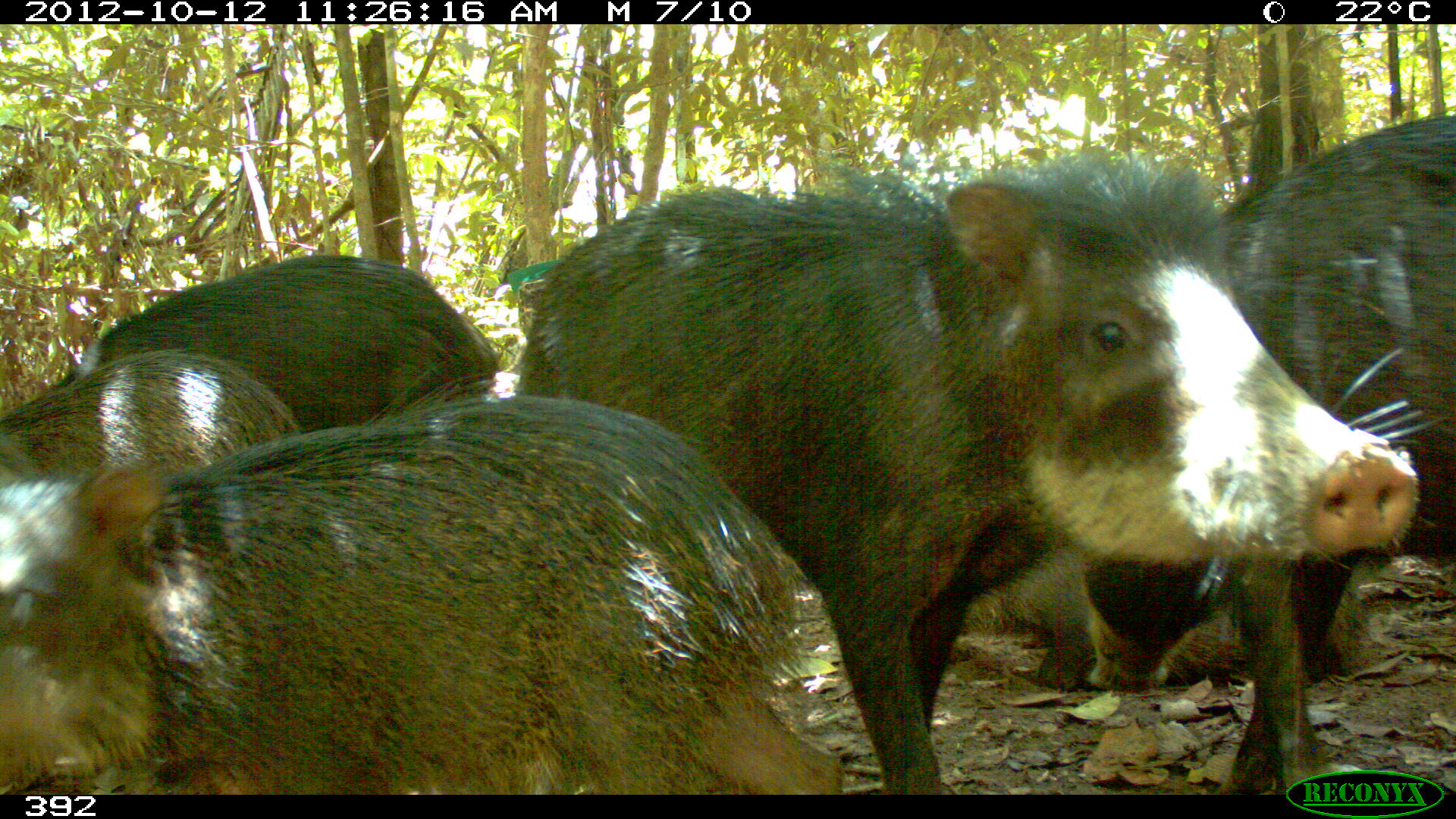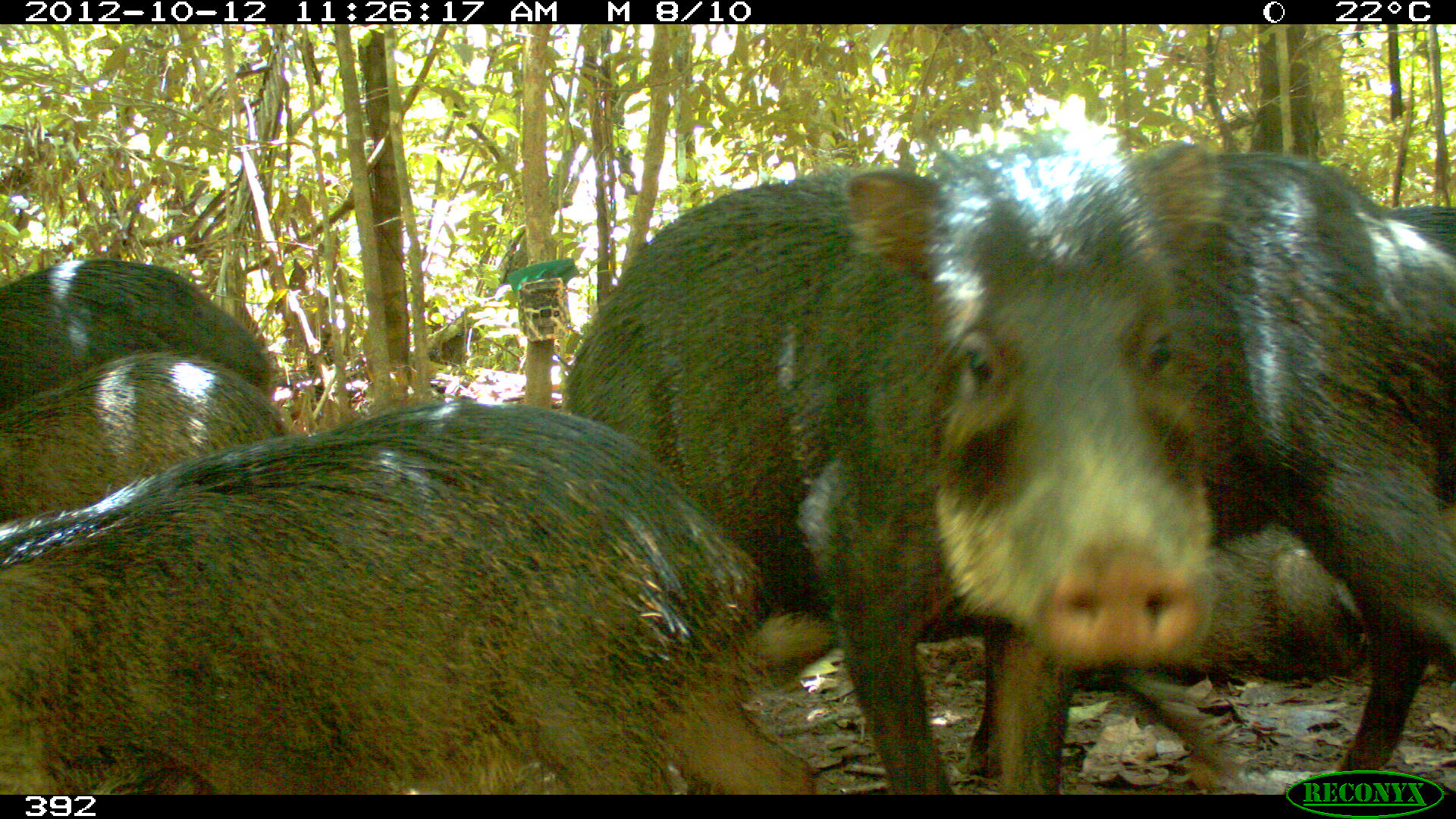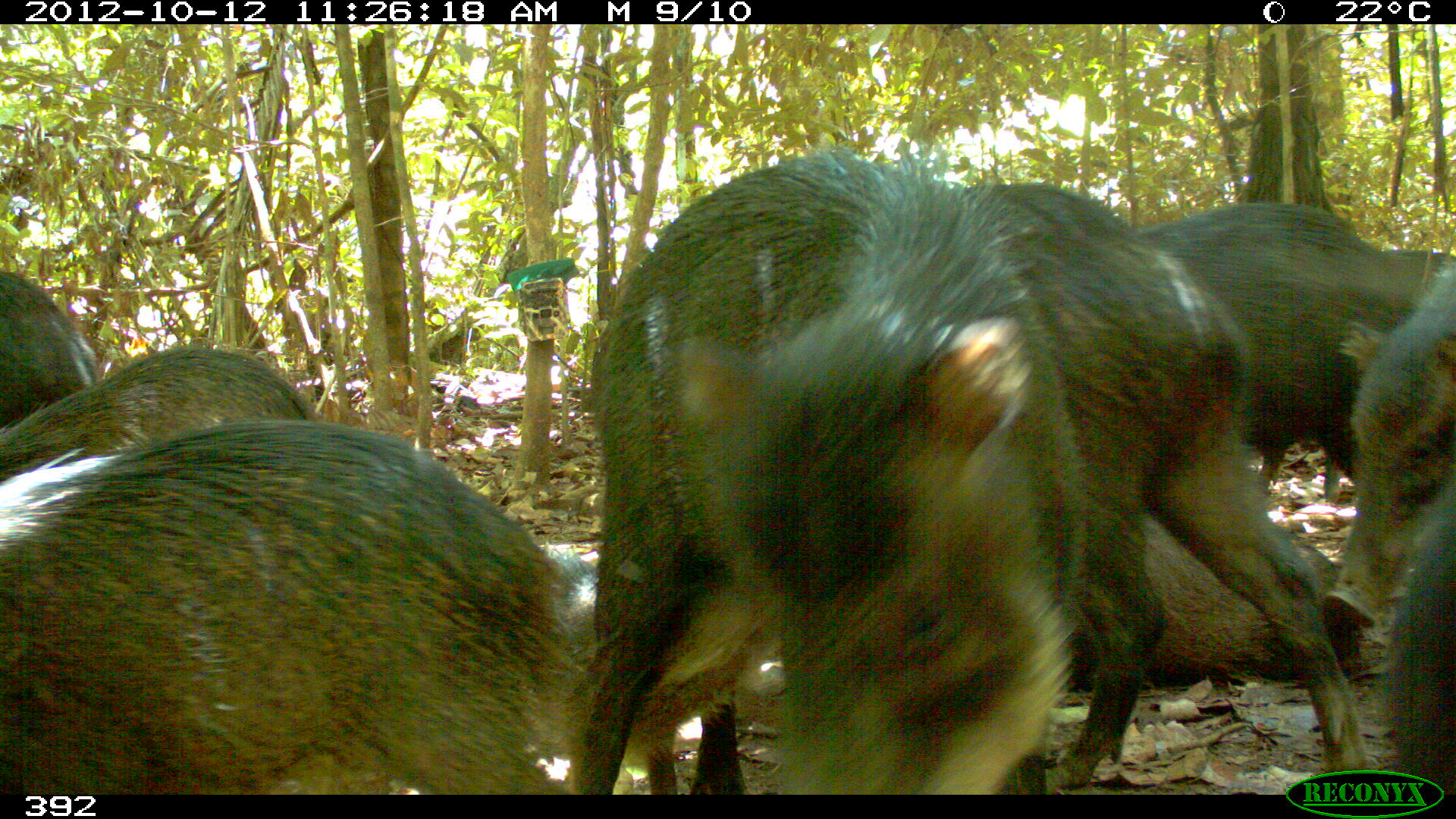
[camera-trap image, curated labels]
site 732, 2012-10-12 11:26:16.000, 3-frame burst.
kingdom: Animalia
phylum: Chordata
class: Mammalia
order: Artiodactyla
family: Tayassuidae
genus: Tayassu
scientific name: Tayassu pecari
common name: white-lipped peccary